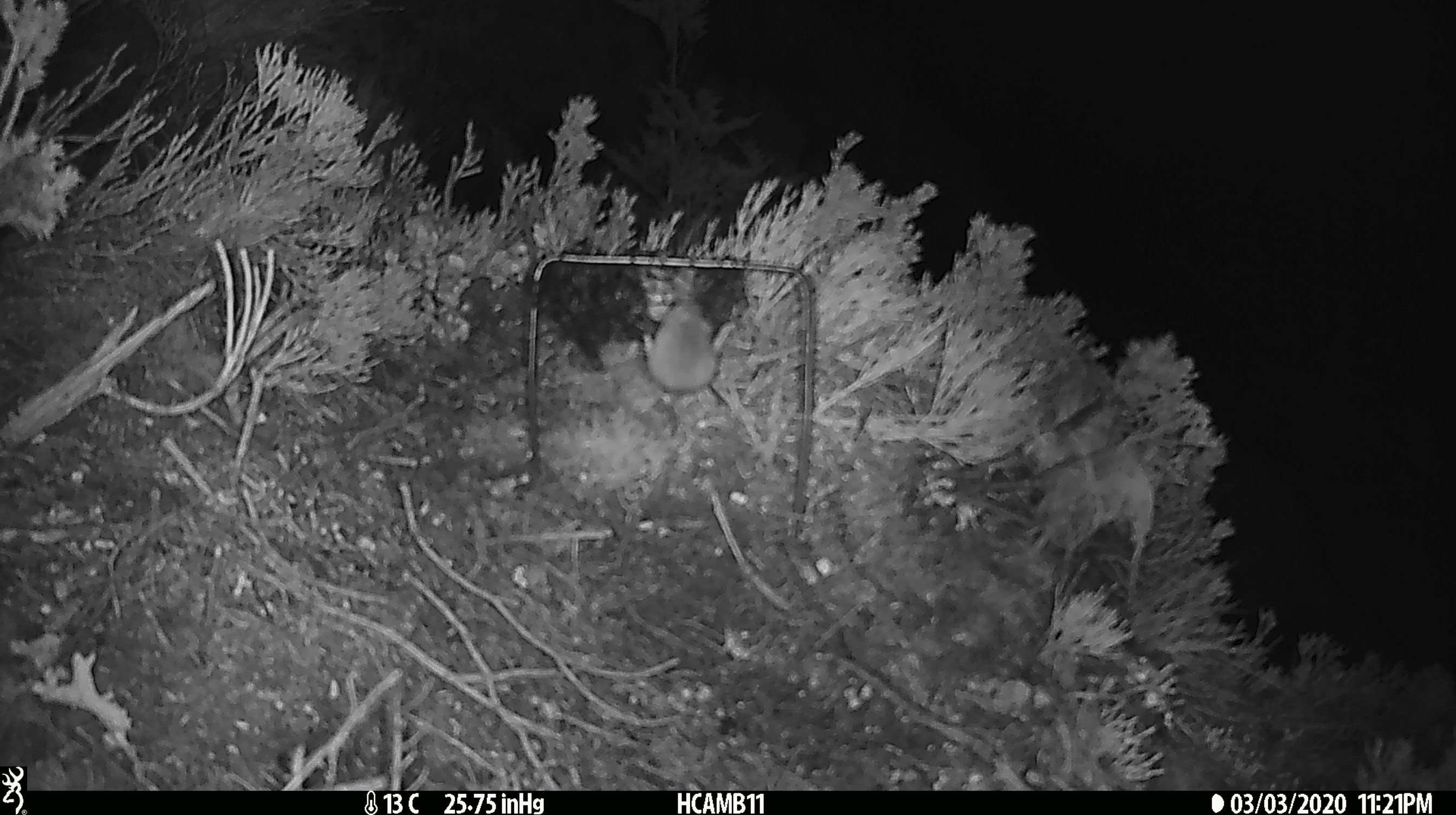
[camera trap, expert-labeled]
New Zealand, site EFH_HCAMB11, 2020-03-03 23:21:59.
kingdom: Animalia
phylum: Chordata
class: Mammalia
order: Rodentia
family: Muridae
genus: Mus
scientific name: Mus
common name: mouse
Mouse (Mus).